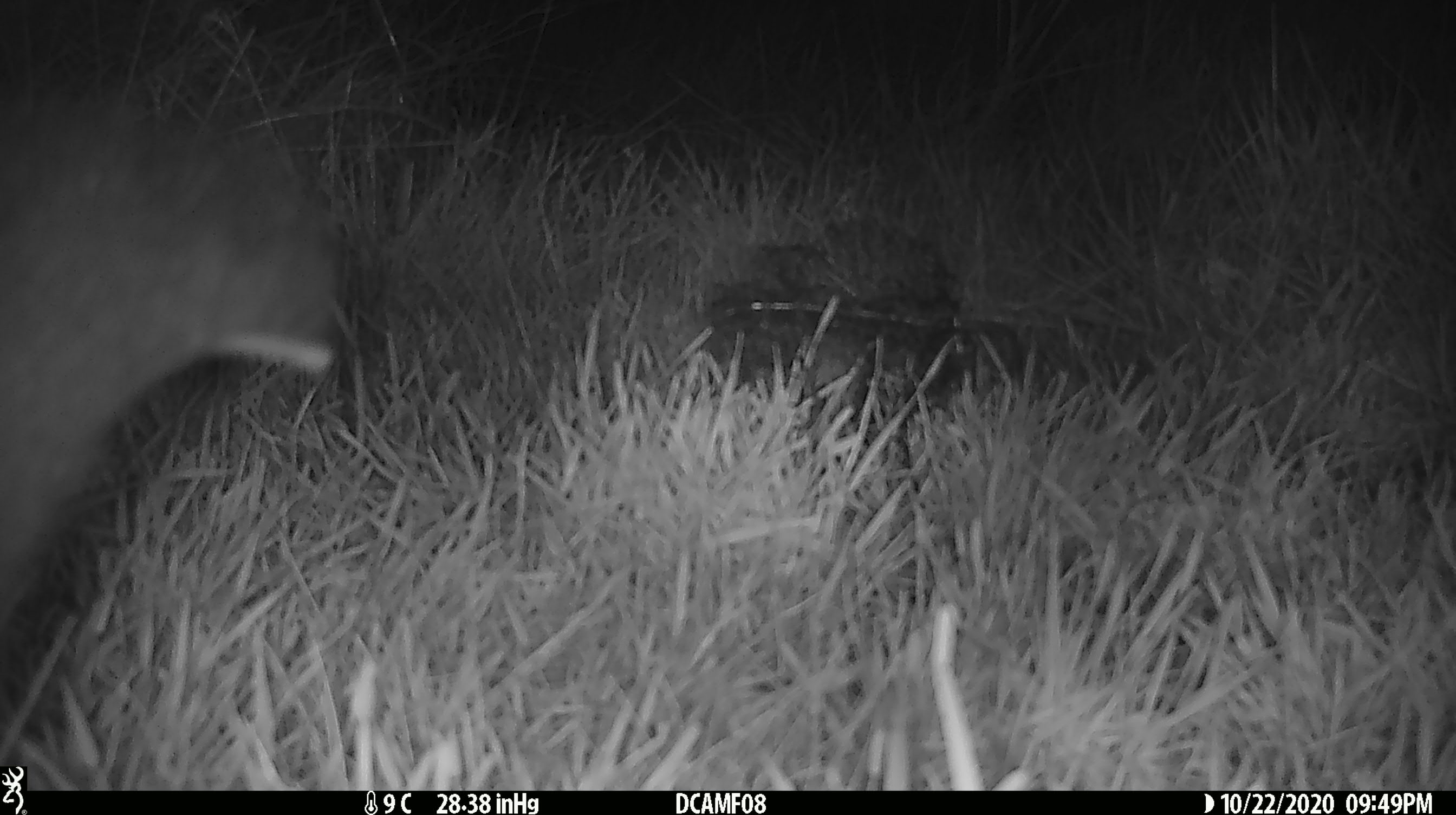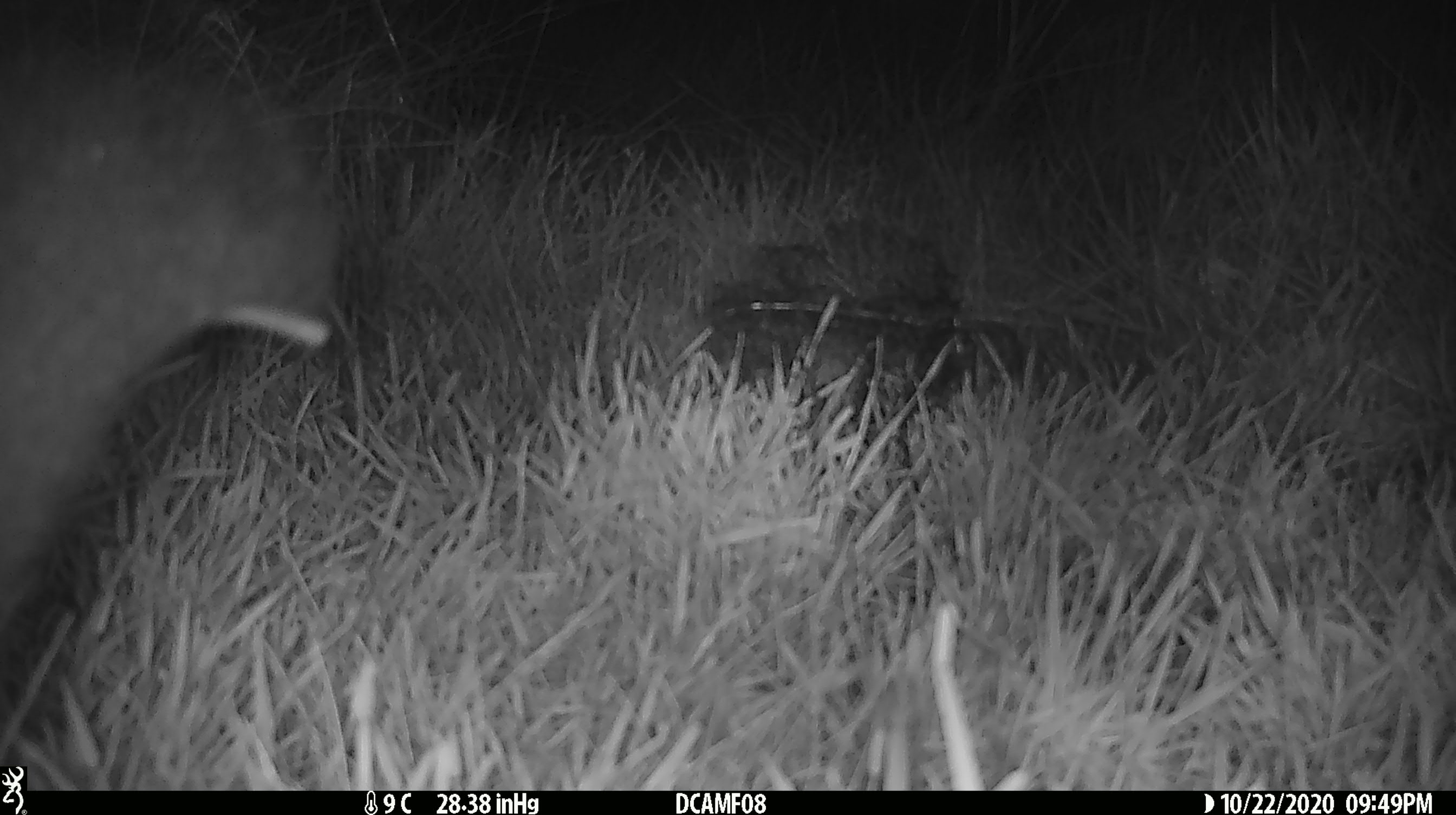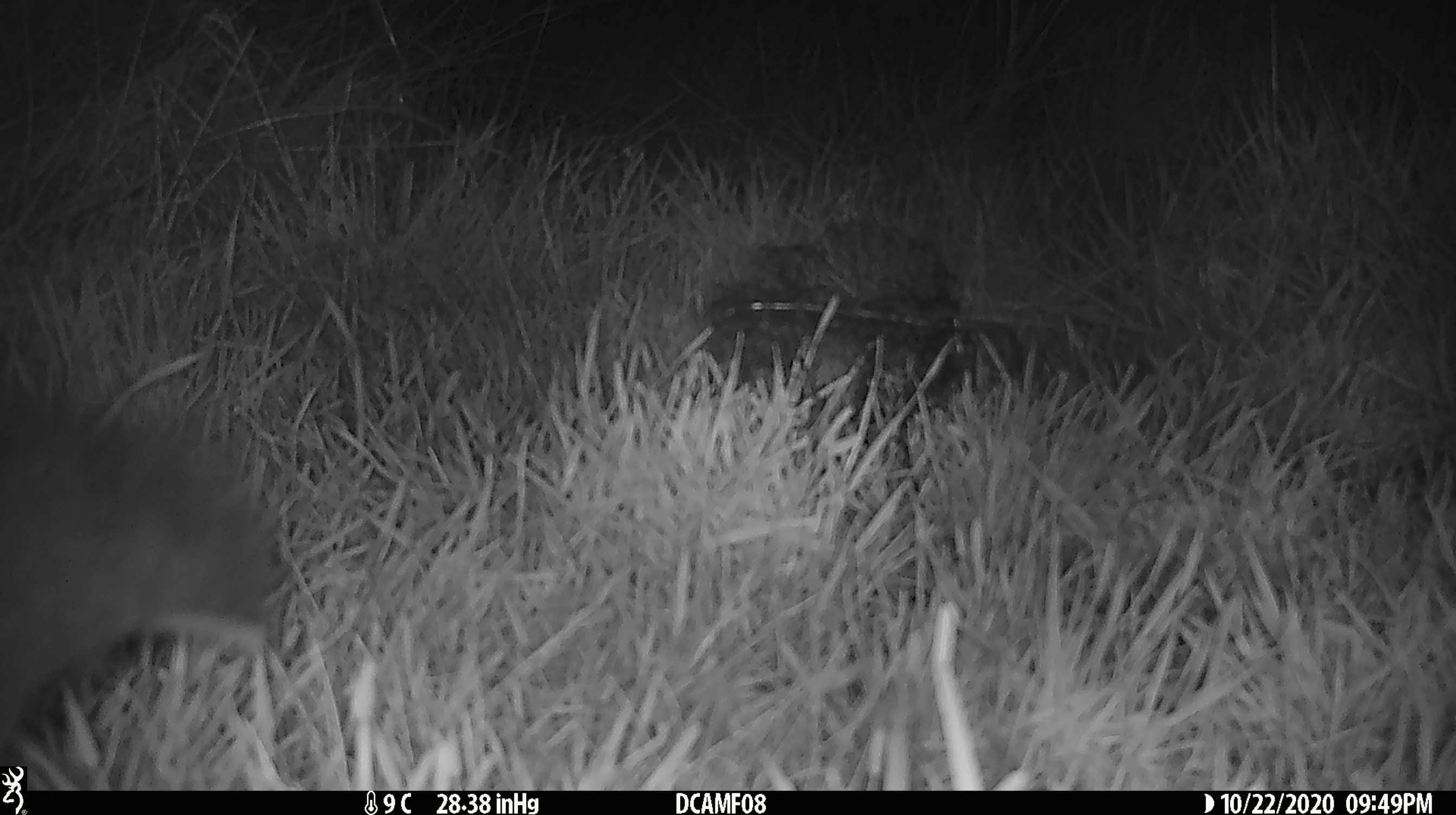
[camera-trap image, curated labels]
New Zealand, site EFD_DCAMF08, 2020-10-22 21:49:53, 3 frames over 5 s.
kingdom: Animalia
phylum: Chordata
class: Mammalia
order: Diprotodontia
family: Phalangeridae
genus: Trichosurus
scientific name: Trichosurus vulpecula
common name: common brushtail possum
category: possum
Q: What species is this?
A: Possum (common brushtail possum) (Trichosurus vulpecula).